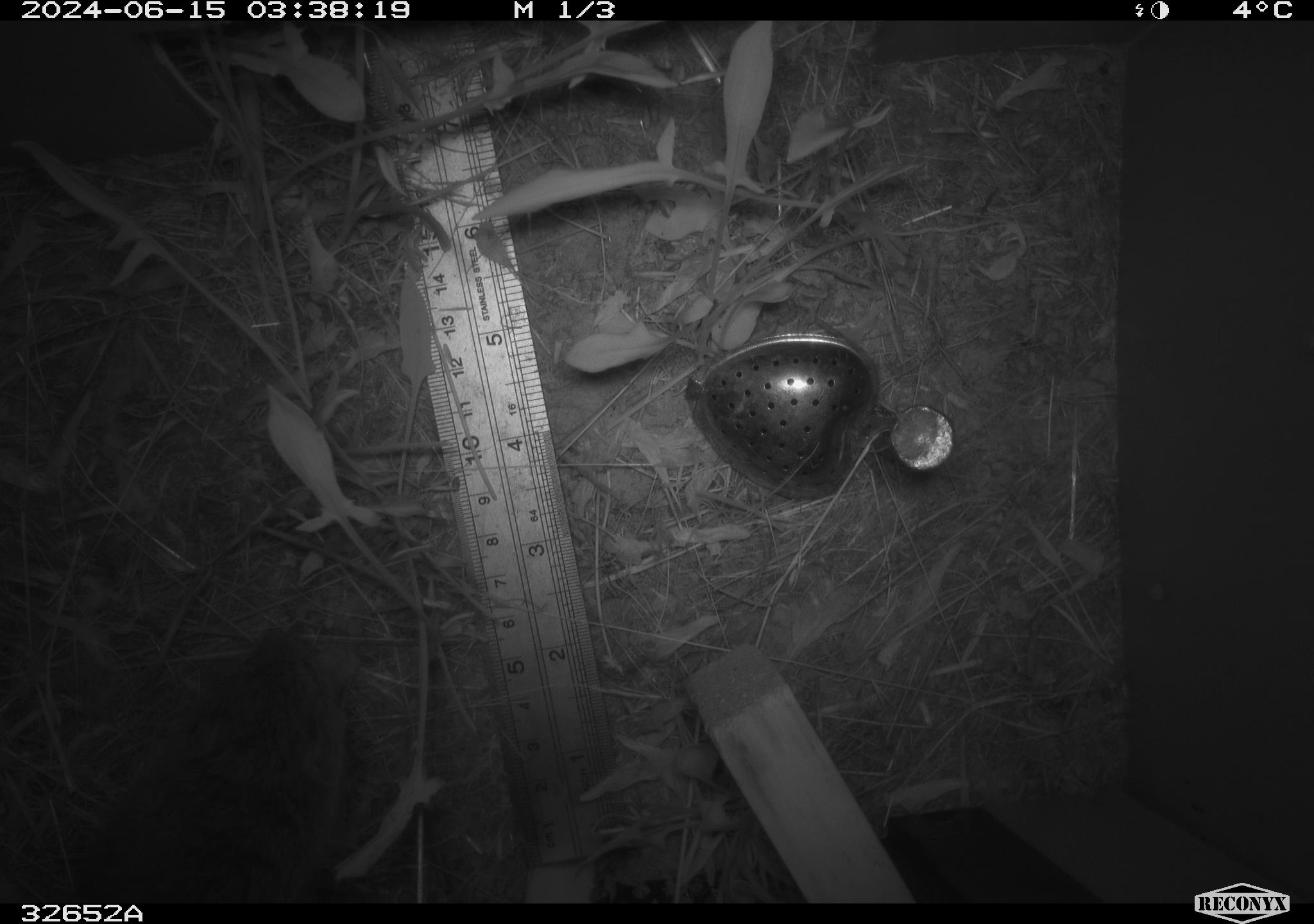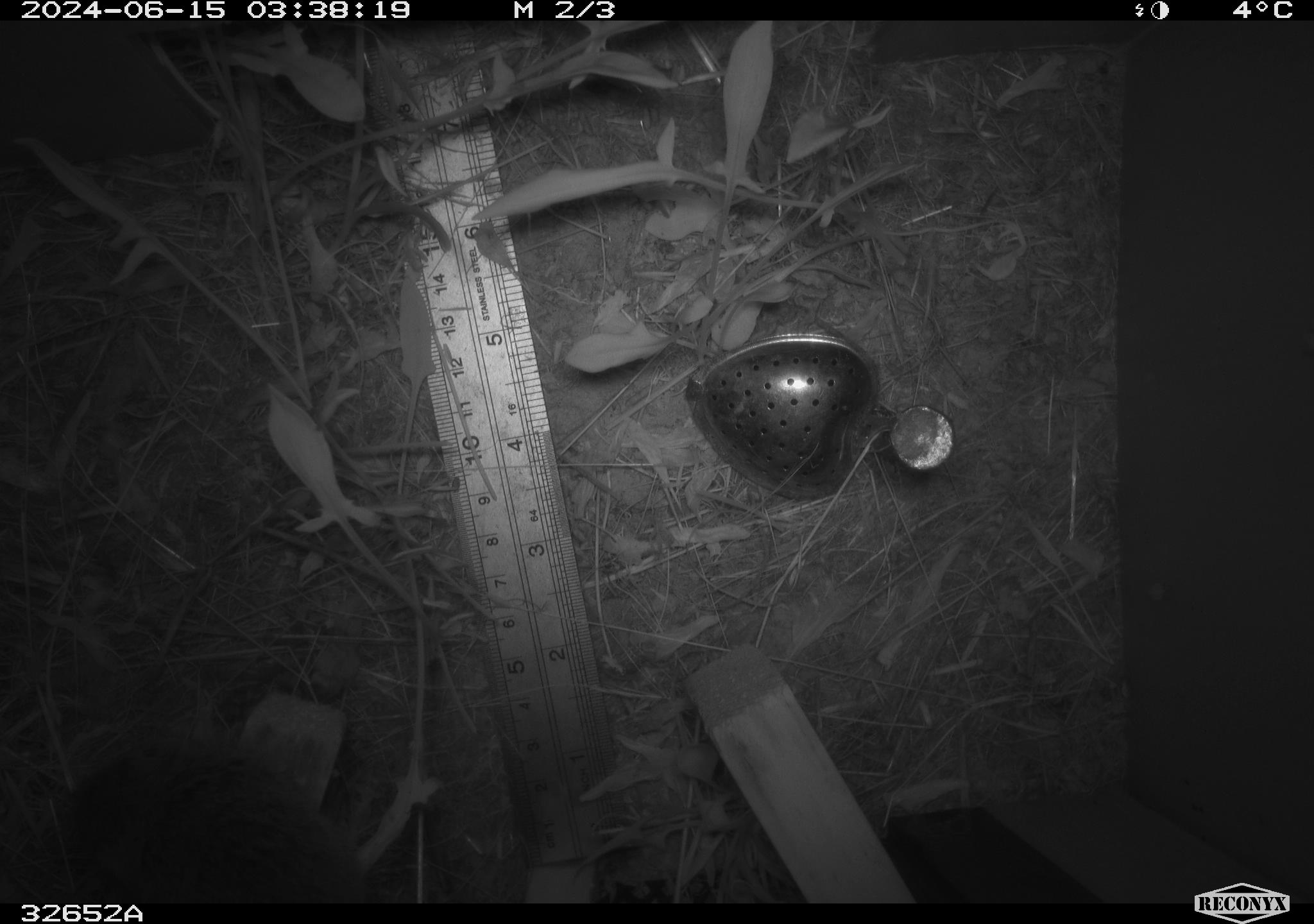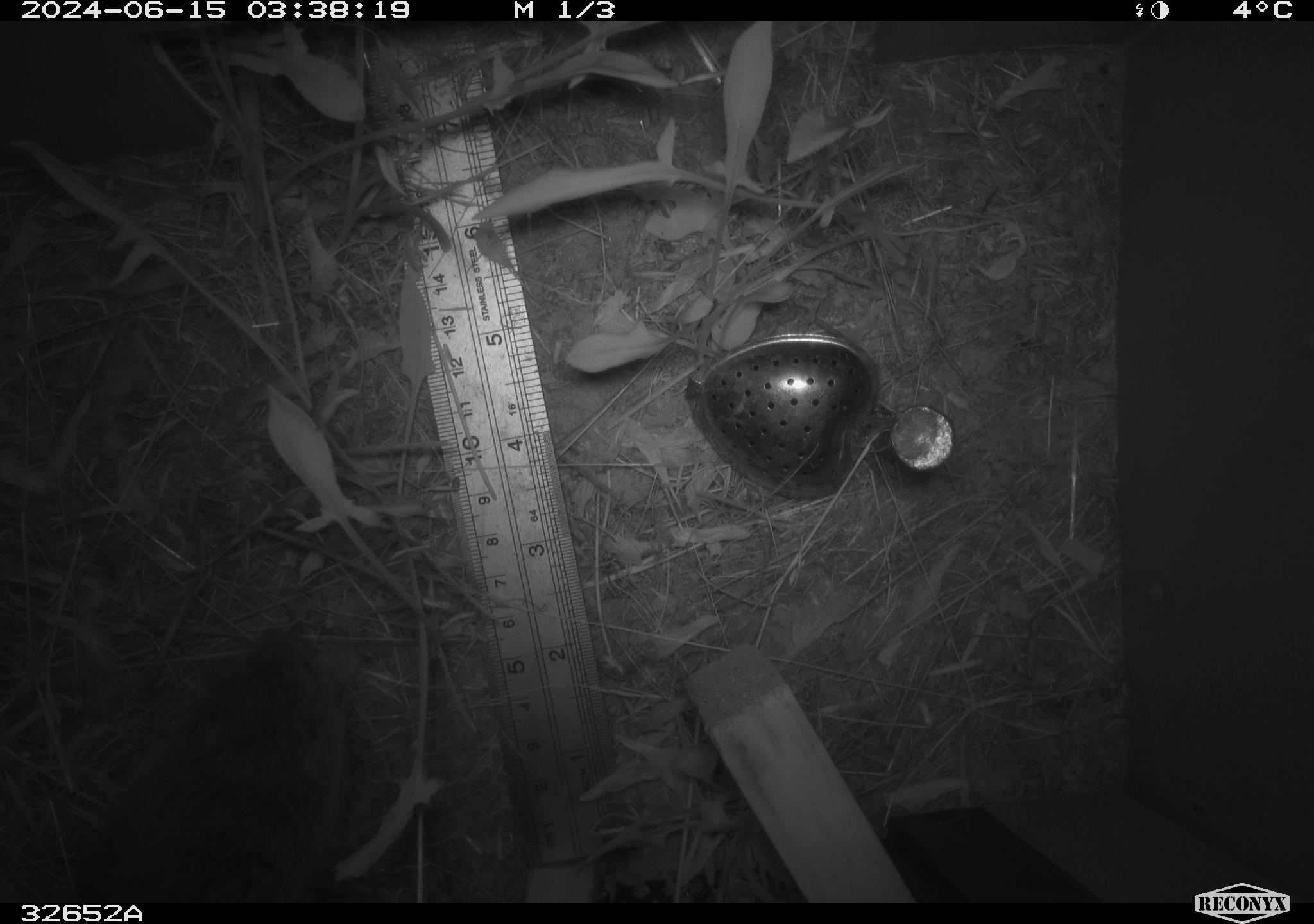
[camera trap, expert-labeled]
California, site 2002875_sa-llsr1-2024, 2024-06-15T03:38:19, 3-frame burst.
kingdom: Animalia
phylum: Chordata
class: Mammalia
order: Rodentia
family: Cricetidae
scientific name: Arvicolinae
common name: voles, lemmings, and muskrats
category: arvicolinae subfamily